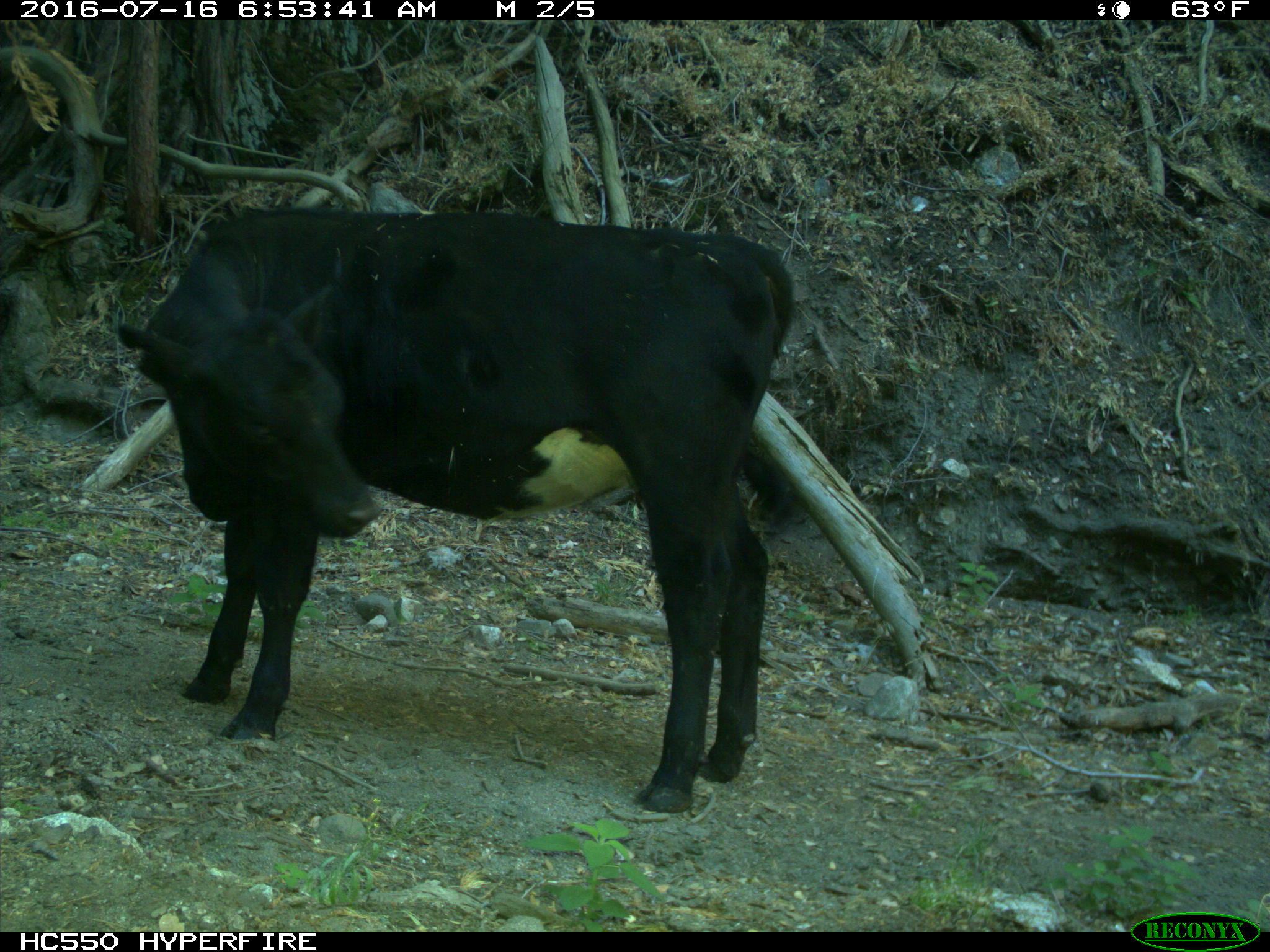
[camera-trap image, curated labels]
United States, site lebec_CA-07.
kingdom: Animalia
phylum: Chordata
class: Mammalia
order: Artiodactyla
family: Bovidae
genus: Bos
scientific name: Bos taurus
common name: domestic cow